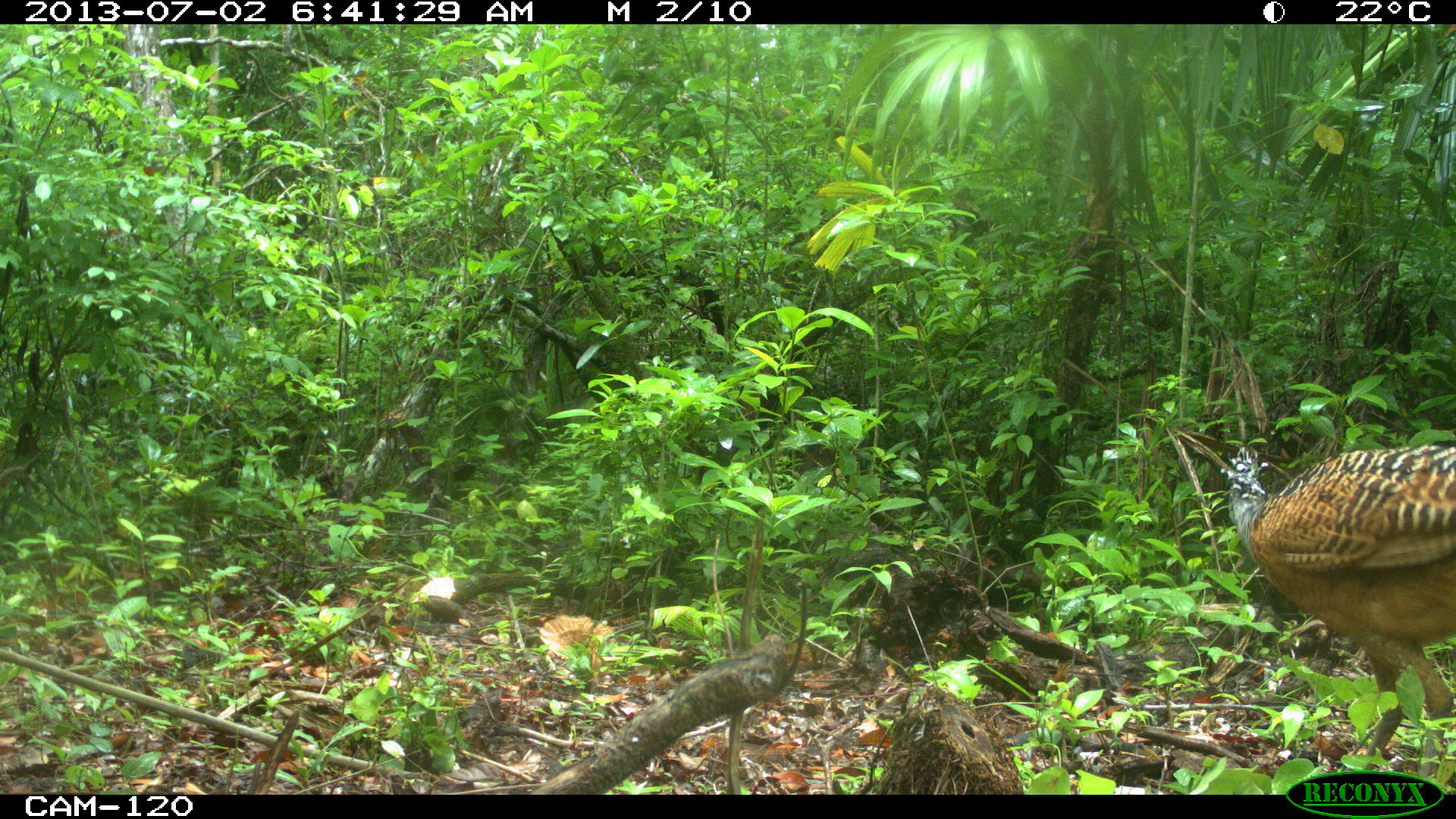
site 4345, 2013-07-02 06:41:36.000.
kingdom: Animalia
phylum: Chordata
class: Aves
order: Galliformes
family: Cracidae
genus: Crax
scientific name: Crax rubra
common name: great curassow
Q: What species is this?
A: Crax rubra (great curassow).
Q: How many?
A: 1.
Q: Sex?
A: Female.